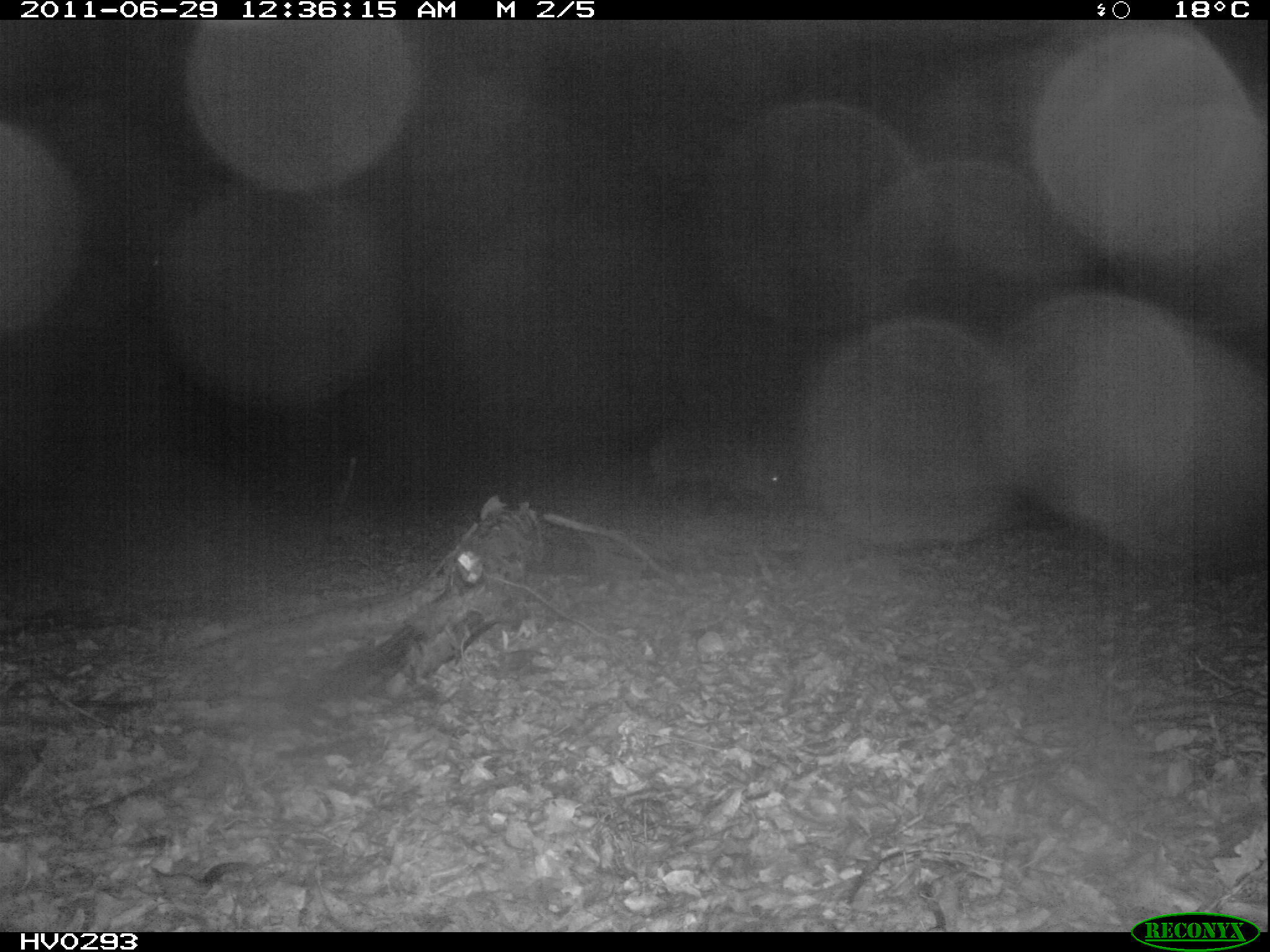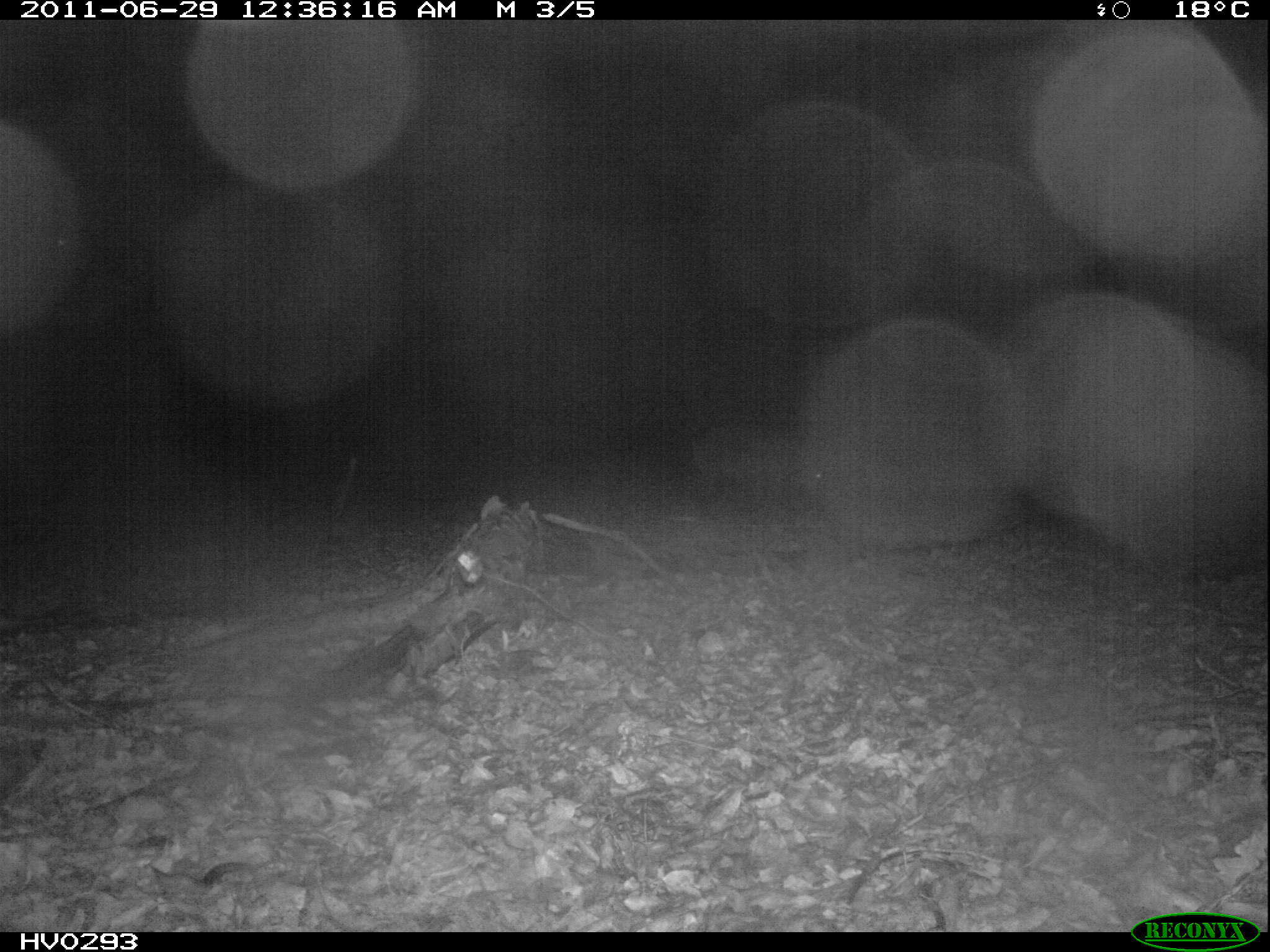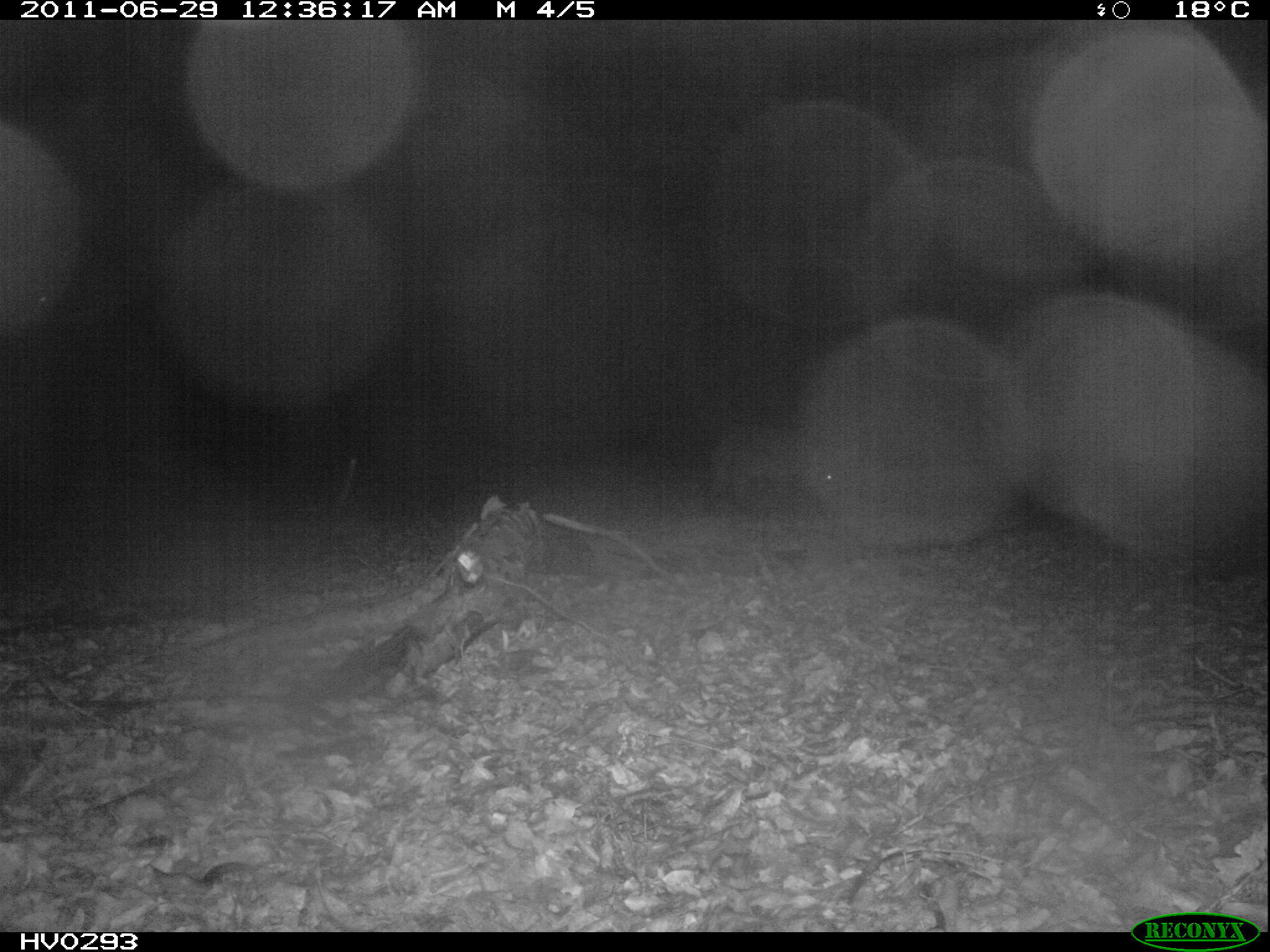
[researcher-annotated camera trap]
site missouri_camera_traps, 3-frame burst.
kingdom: Animalia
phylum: Chordata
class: Mammalia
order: Artiodactyla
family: Suidae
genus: Sus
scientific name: Sus scrofa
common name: wild boar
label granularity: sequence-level